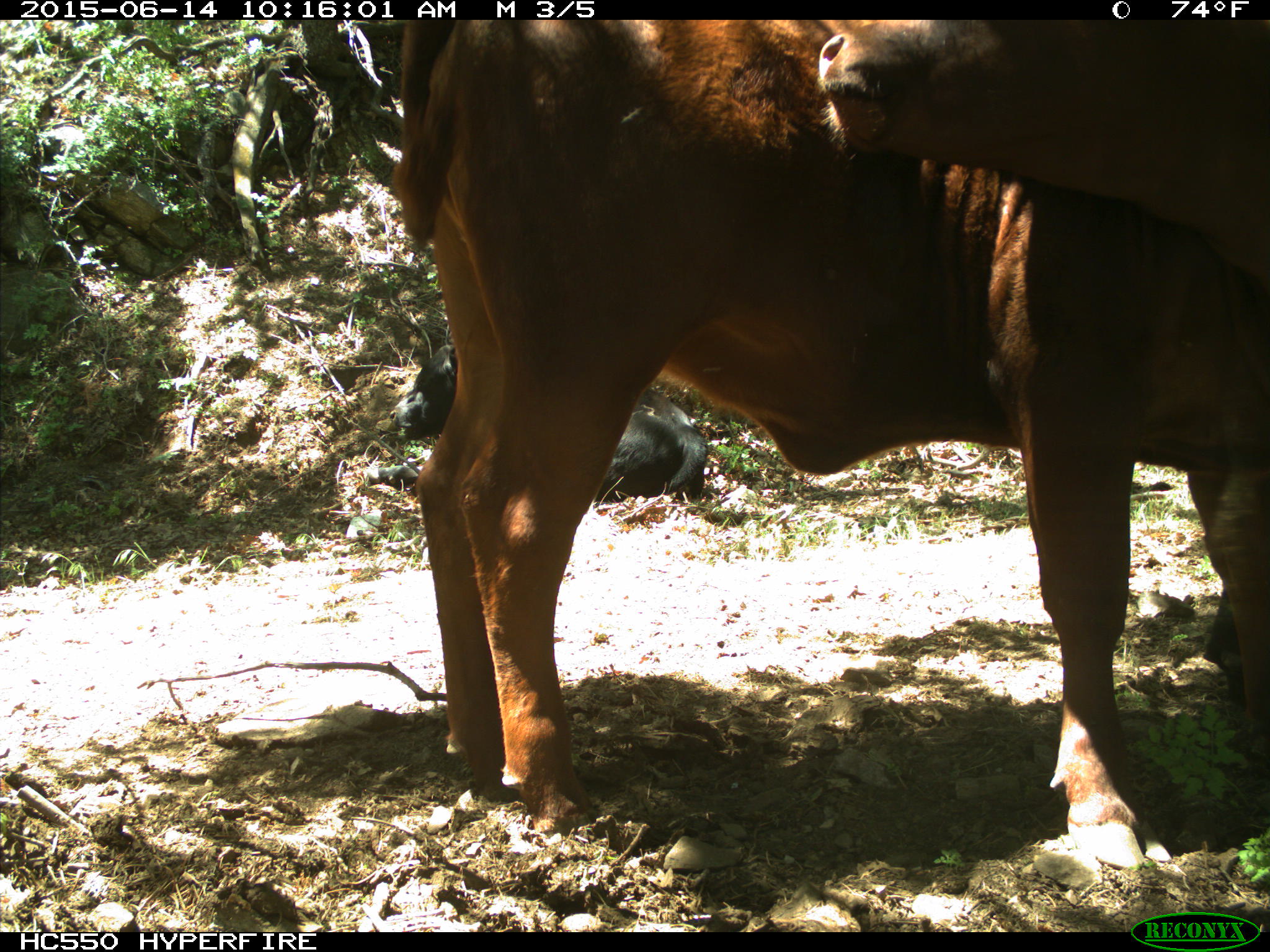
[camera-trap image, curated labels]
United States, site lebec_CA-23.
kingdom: Animalia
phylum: Chordata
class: Mammalia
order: Artiodactyla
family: Bovidae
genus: Bos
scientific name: Bos taurus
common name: domestic cow